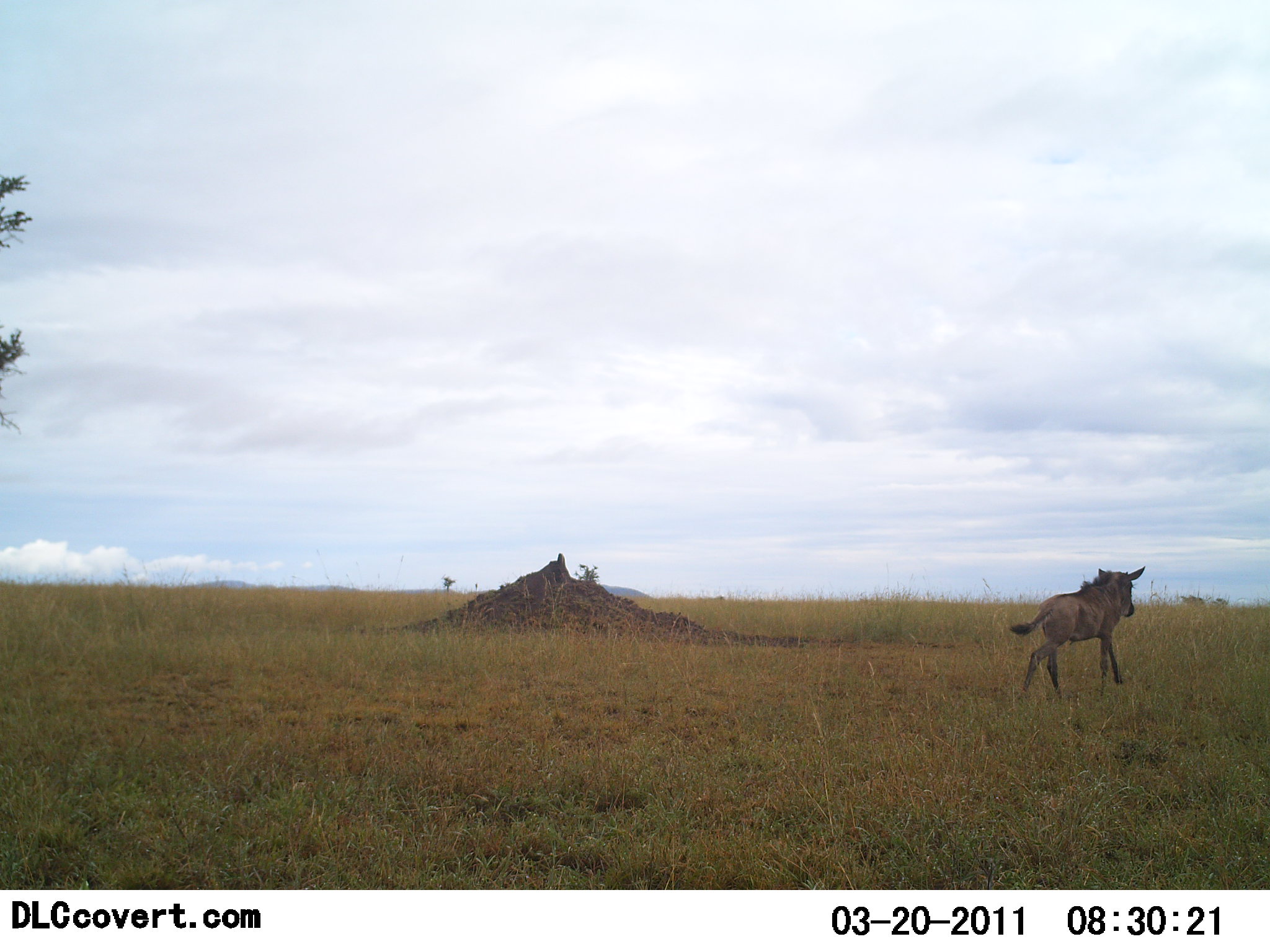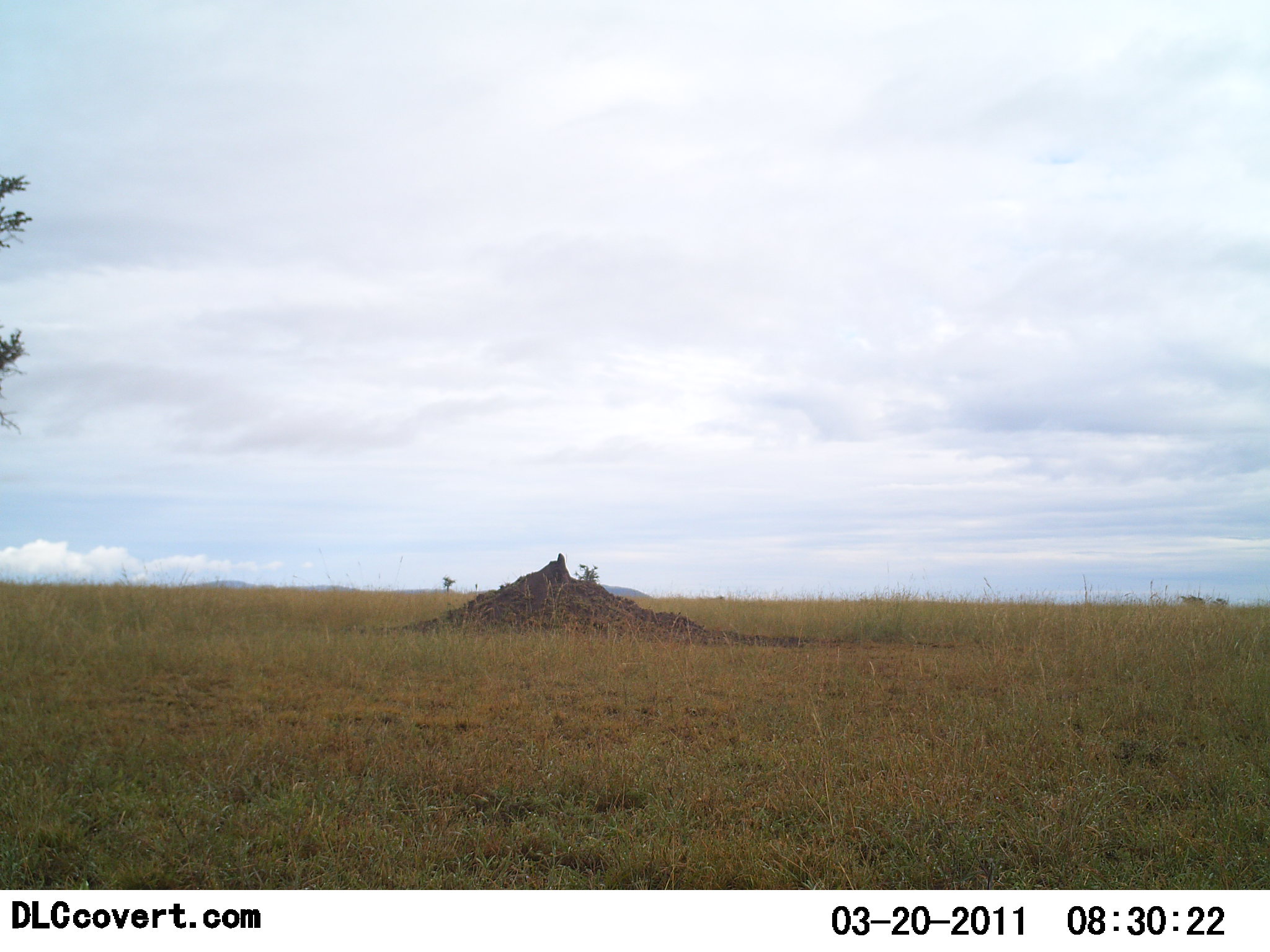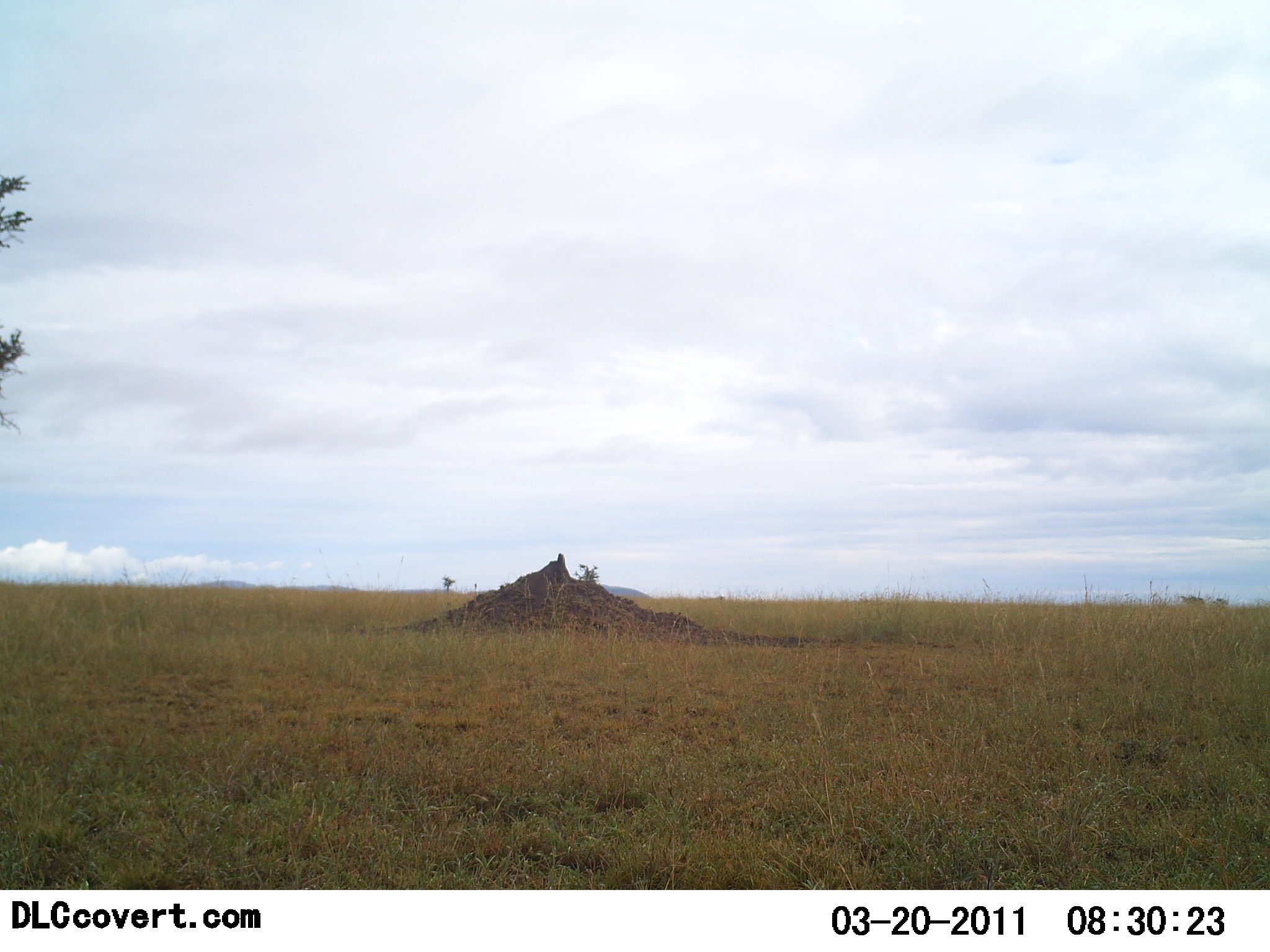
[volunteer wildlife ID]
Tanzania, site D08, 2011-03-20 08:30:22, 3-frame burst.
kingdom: Animalia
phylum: Chordata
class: Mammalia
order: Artiodactyla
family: Bovidae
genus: Connochaetes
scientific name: Connochaetes taurinus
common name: blue wildebeest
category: wildebeest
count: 1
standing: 0%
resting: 0%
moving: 100%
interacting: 0%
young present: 58%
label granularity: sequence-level